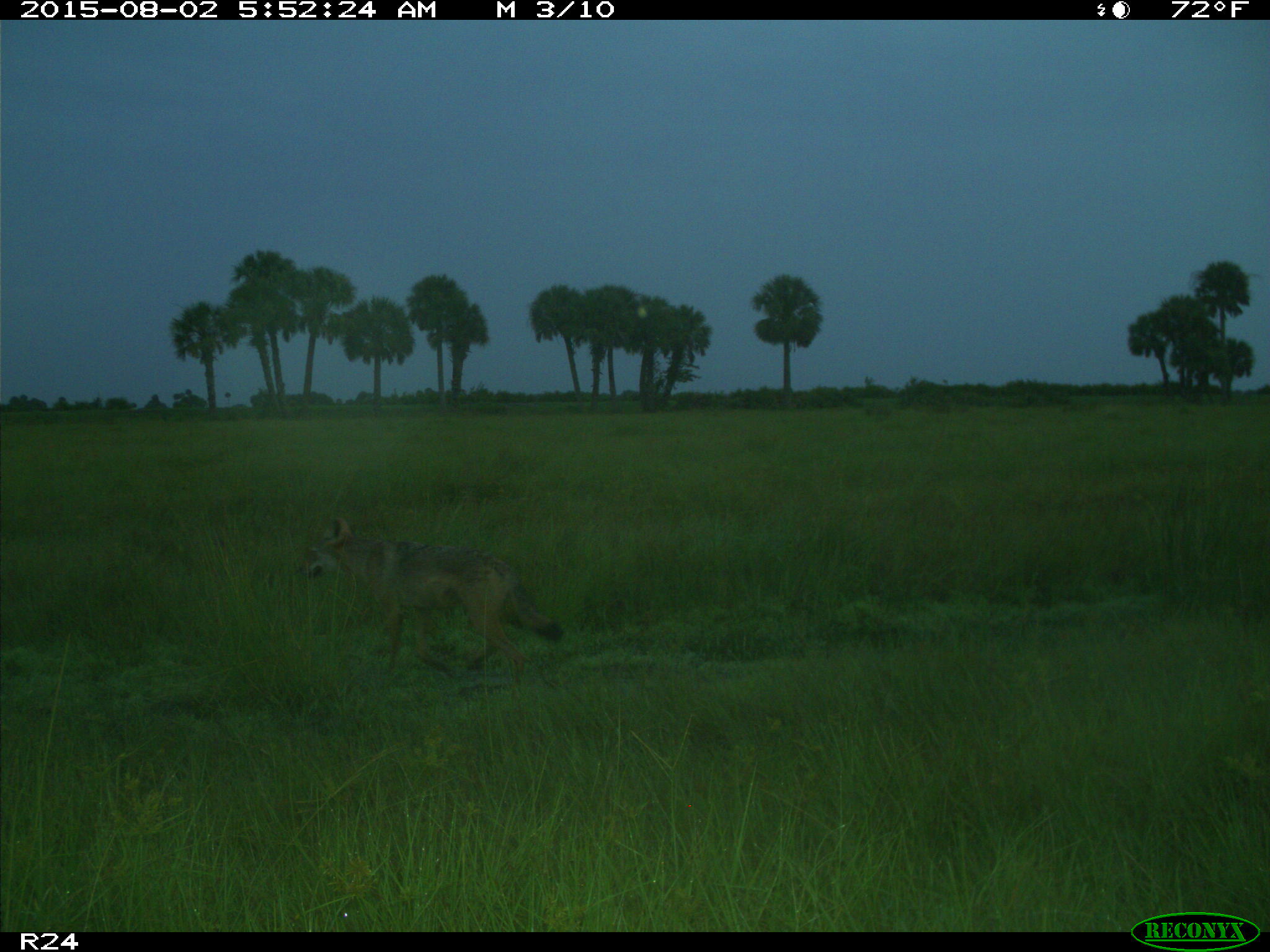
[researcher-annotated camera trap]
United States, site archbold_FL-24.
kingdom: Animalia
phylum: Chordata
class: Mammalia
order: Carnivora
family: Canidae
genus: Canis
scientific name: Canis latrans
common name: coyote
Canis latrans (coyote).